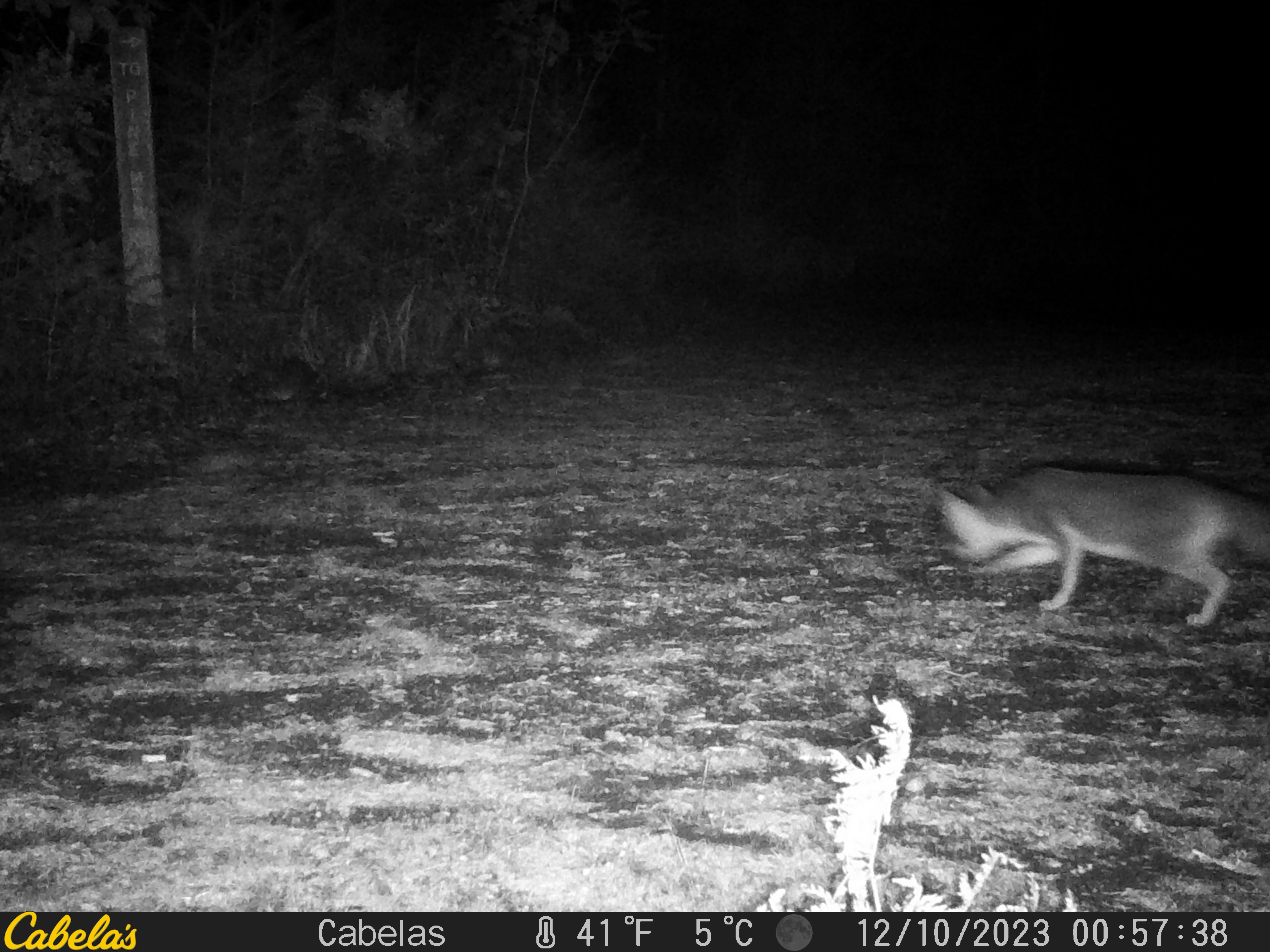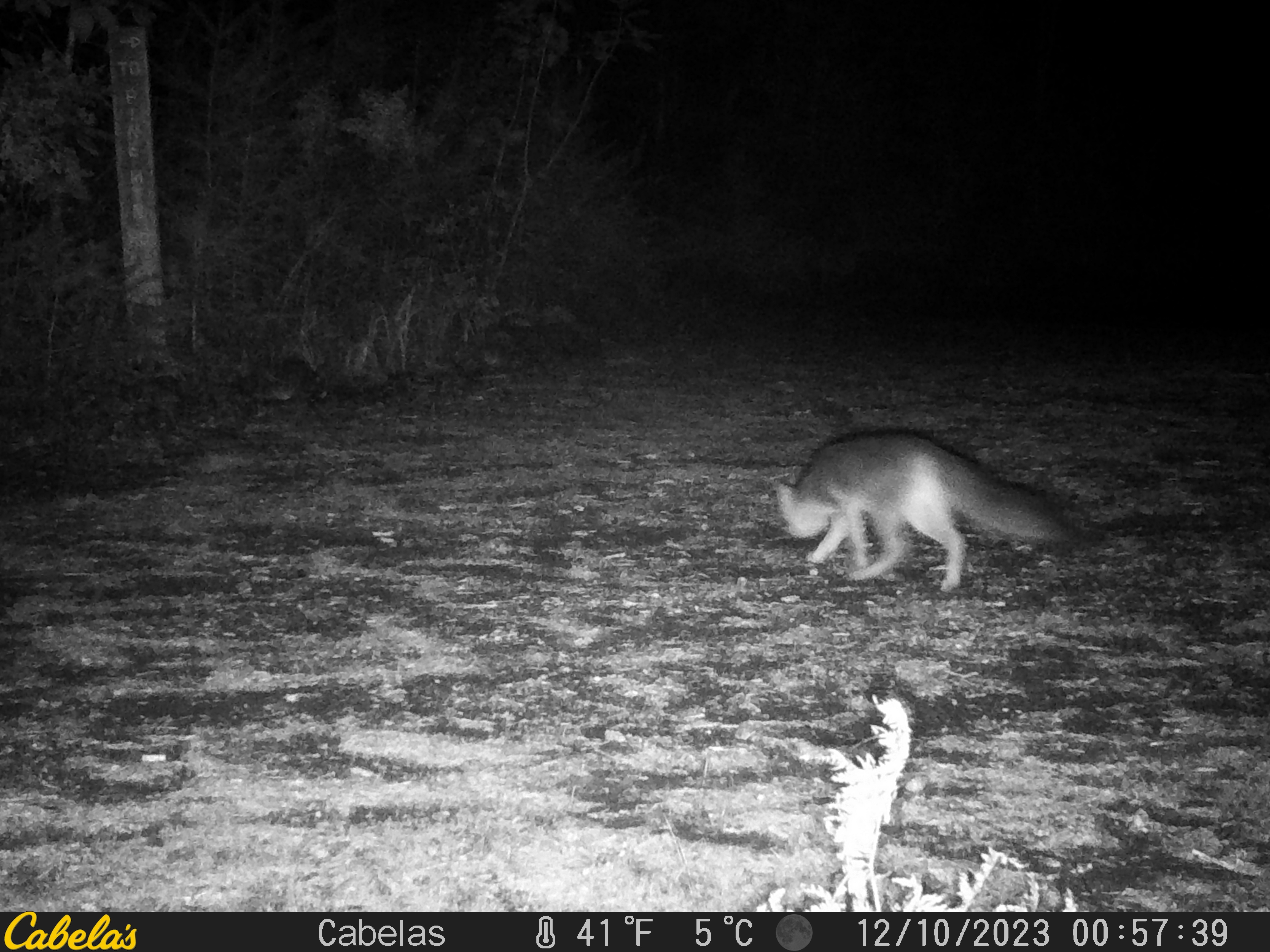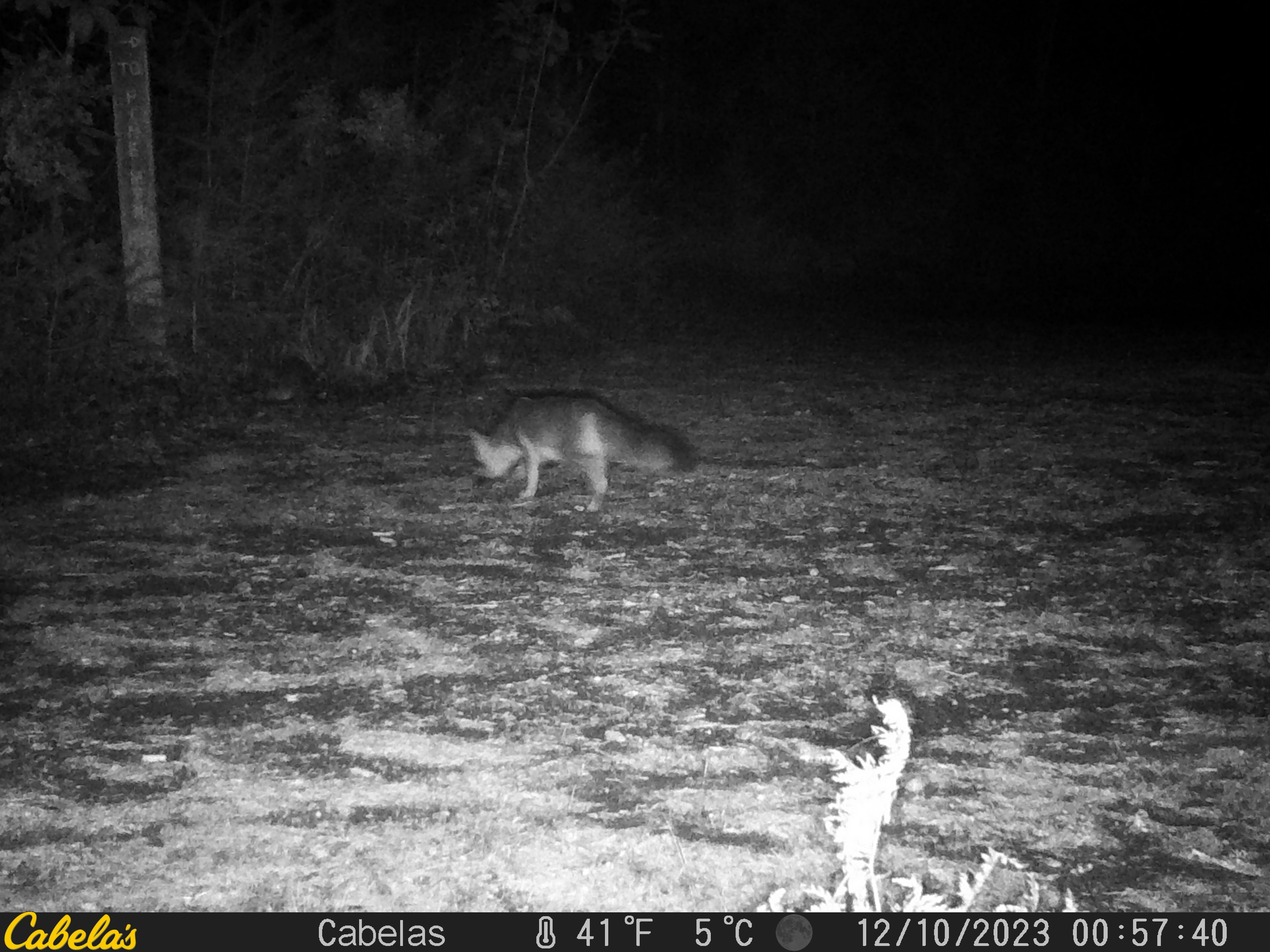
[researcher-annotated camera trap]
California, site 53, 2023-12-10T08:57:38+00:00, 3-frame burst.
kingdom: Animalia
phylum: Chordata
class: Mammalia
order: Carnivora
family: Canidae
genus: Urocyon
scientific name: Urocyon cinereoargenteus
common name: gray fox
Gray fox (Urocyon cinereoargenteus).